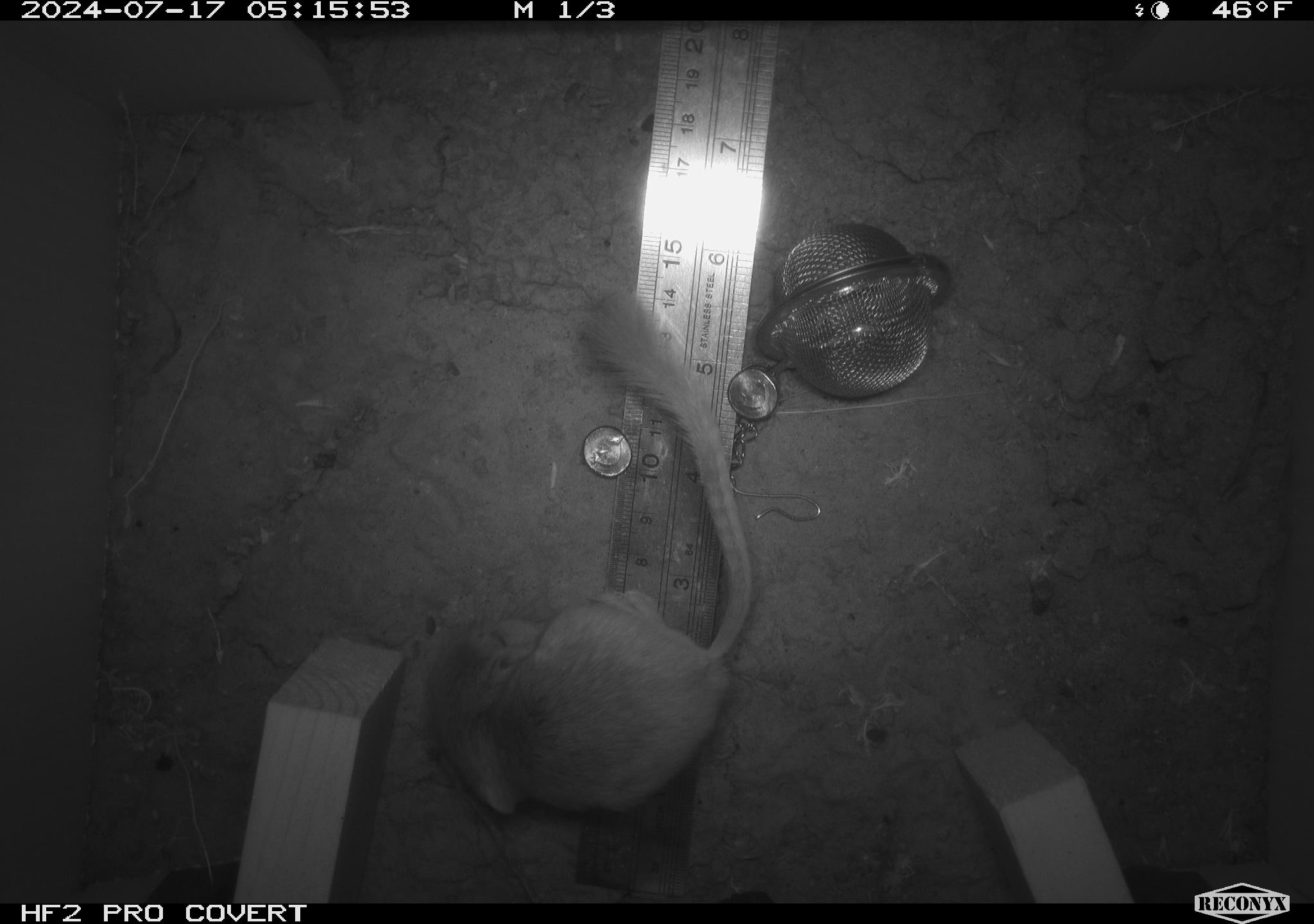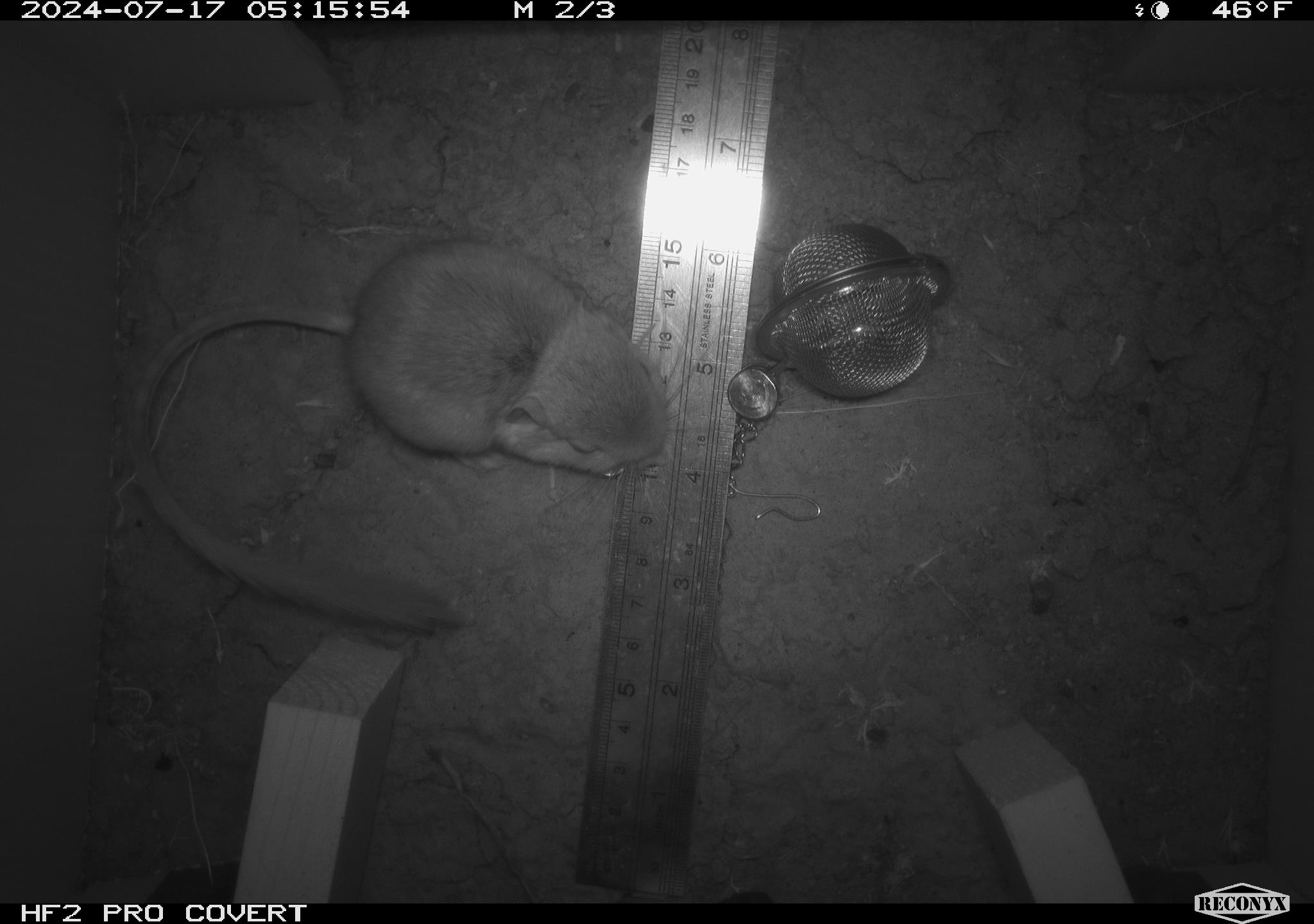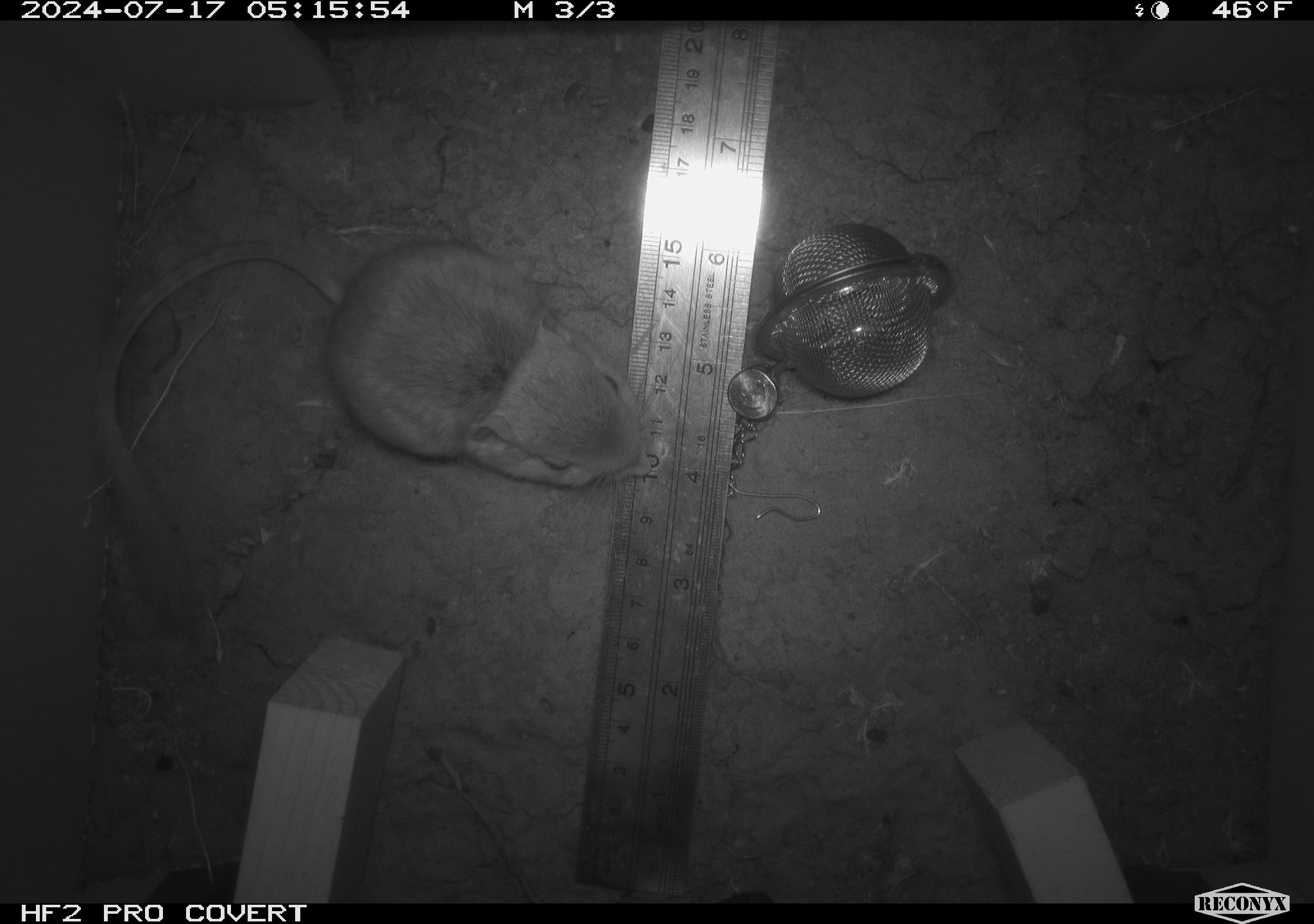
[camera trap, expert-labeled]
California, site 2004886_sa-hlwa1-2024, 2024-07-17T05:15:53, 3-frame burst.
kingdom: Animalia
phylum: Chordata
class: Mammalia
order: Rodentia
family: Heteromyidae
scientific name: Heteromyidae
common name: kangaroo rats and pocket mice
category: heteromyidae family